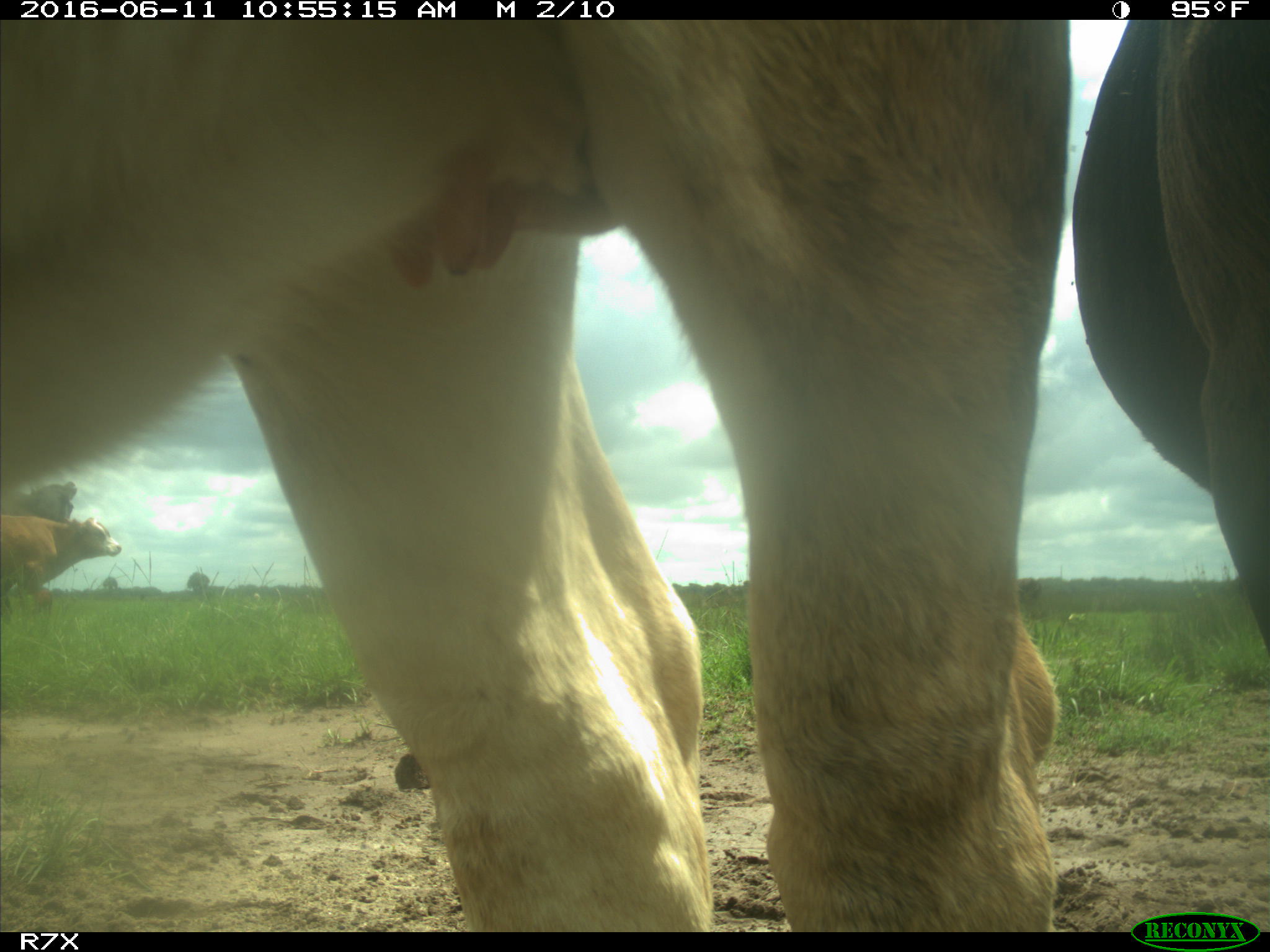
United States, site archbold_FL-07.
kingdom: Animalia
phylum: Chordata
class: Mammalia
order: Artiodactyla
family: Bovidae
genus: Bos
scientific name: Bos taurus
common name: domestic cow